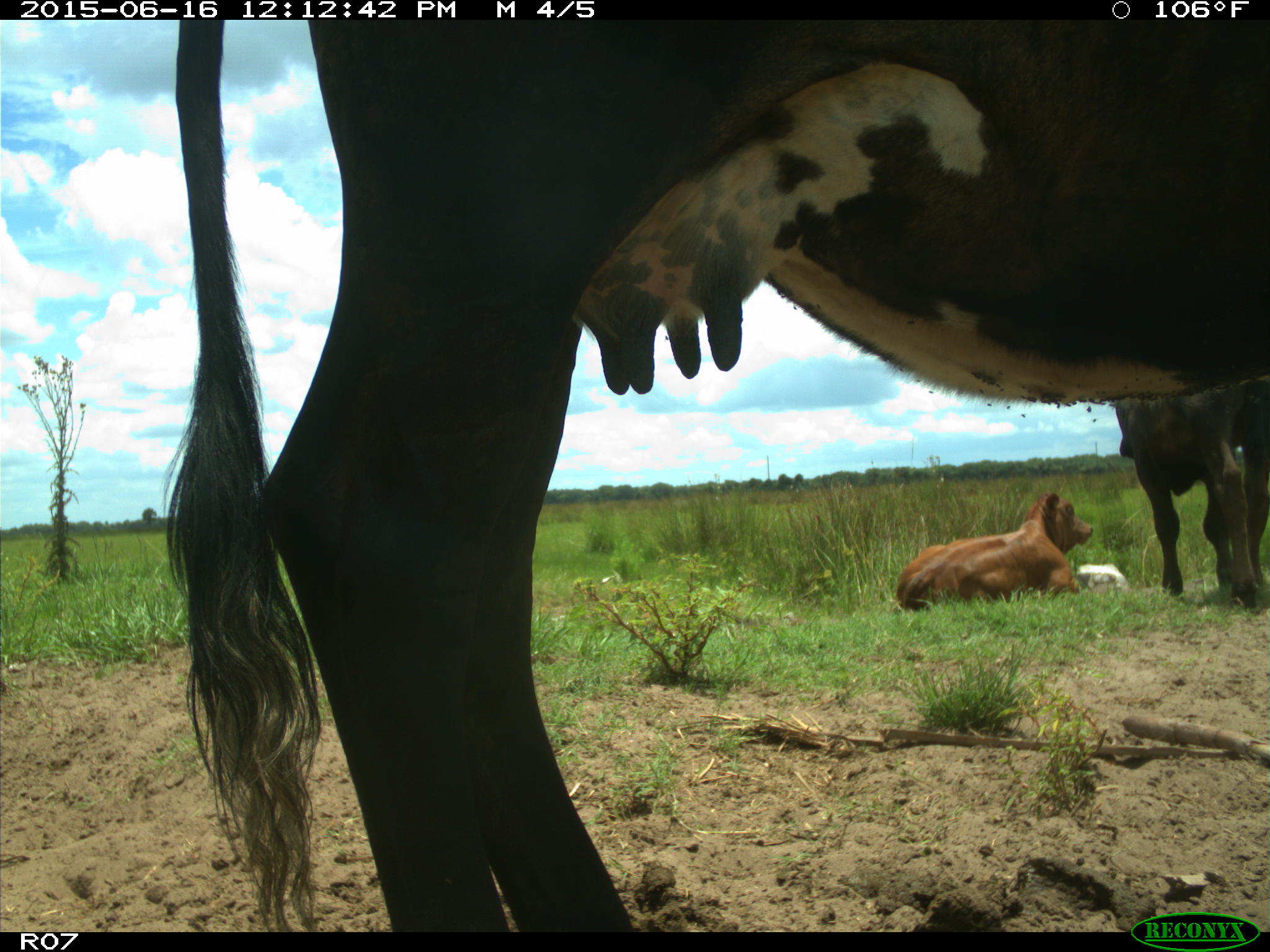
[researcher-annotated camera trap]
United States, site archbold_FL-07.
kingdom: Animalia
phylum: Chordata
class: Mammalia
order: Artiodactyla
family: Bovidae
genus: Bos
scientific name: Bos taurus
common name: domestic cow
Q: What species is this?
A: Bos taurus (domestic cow).